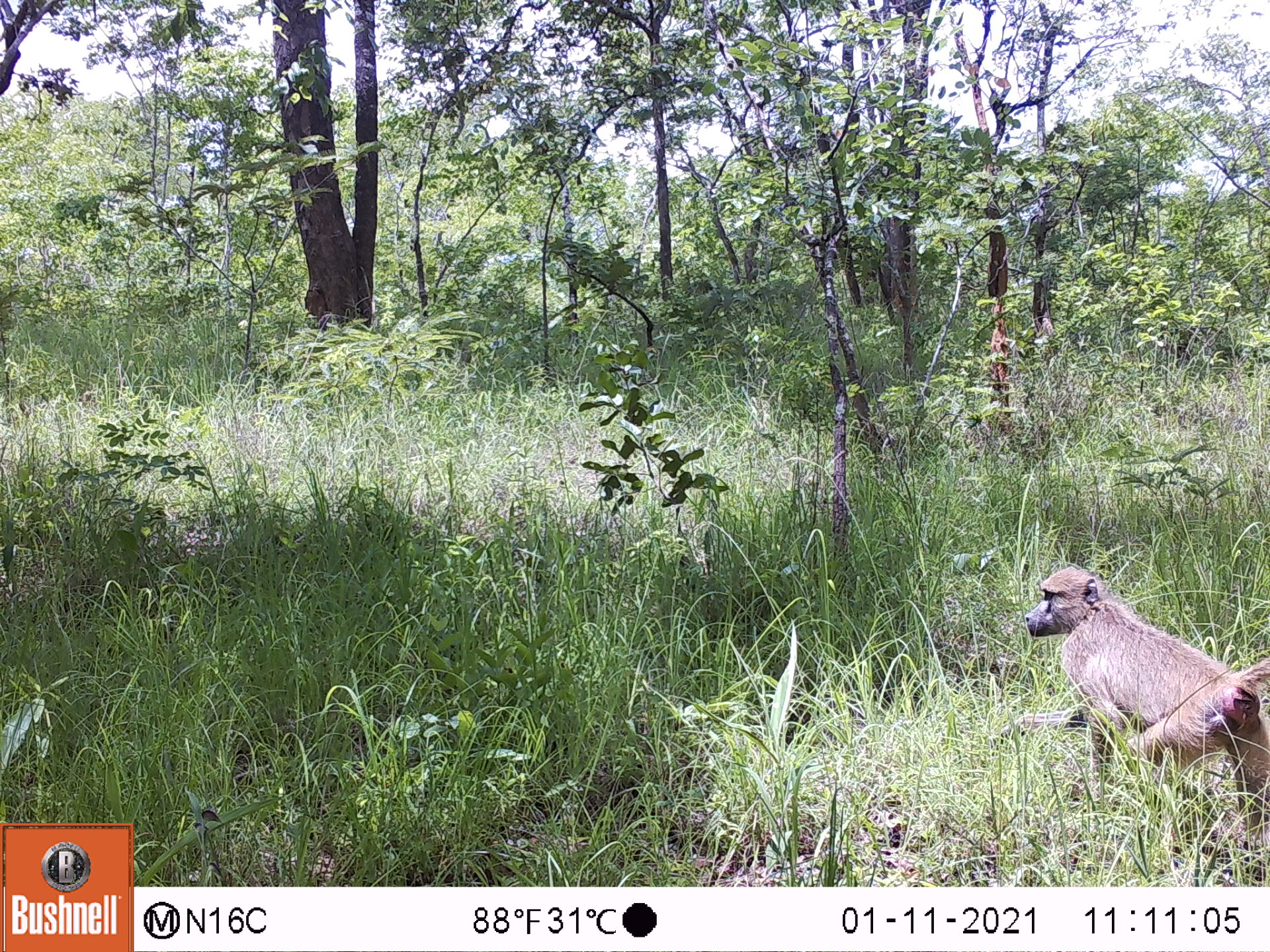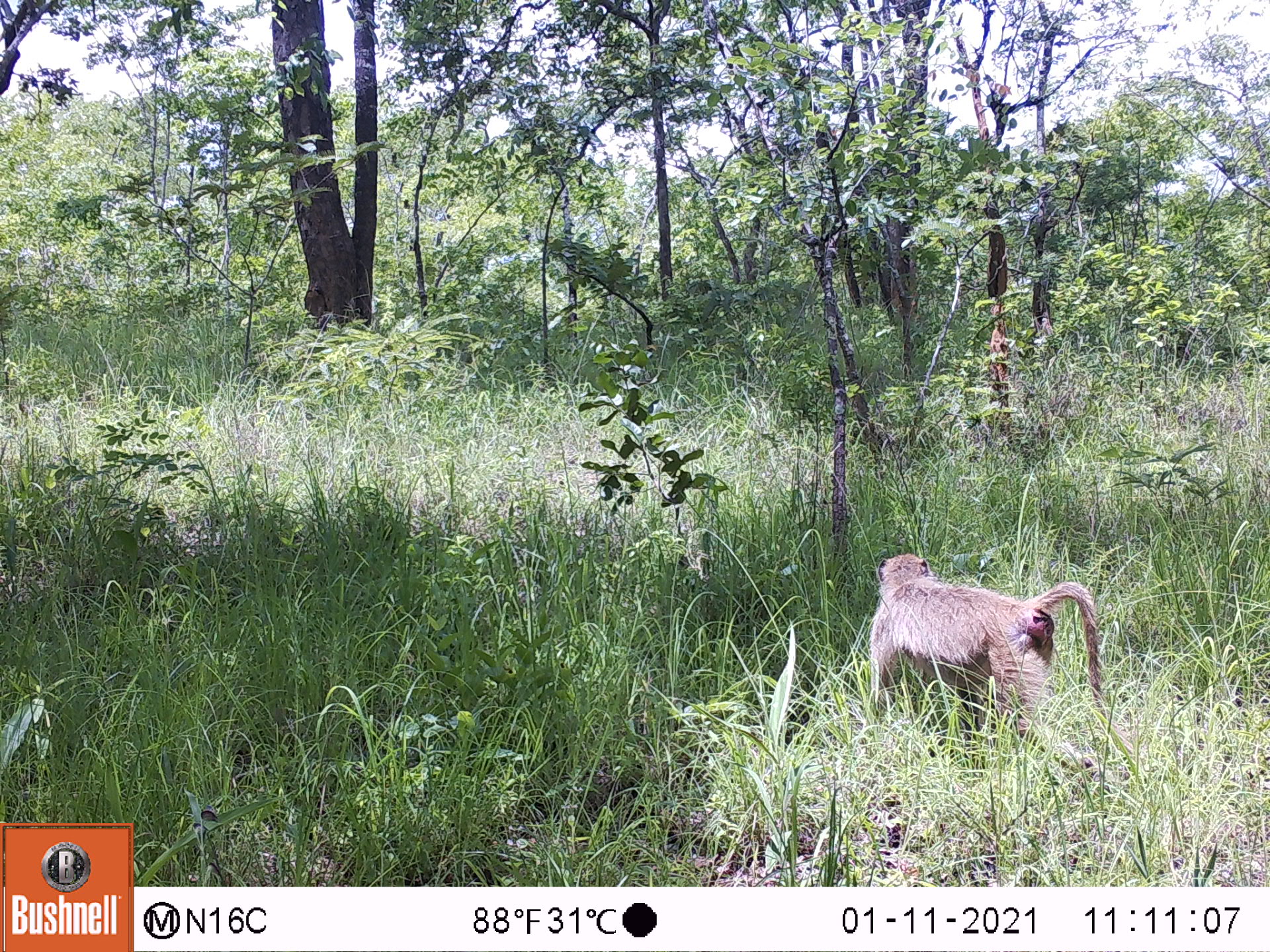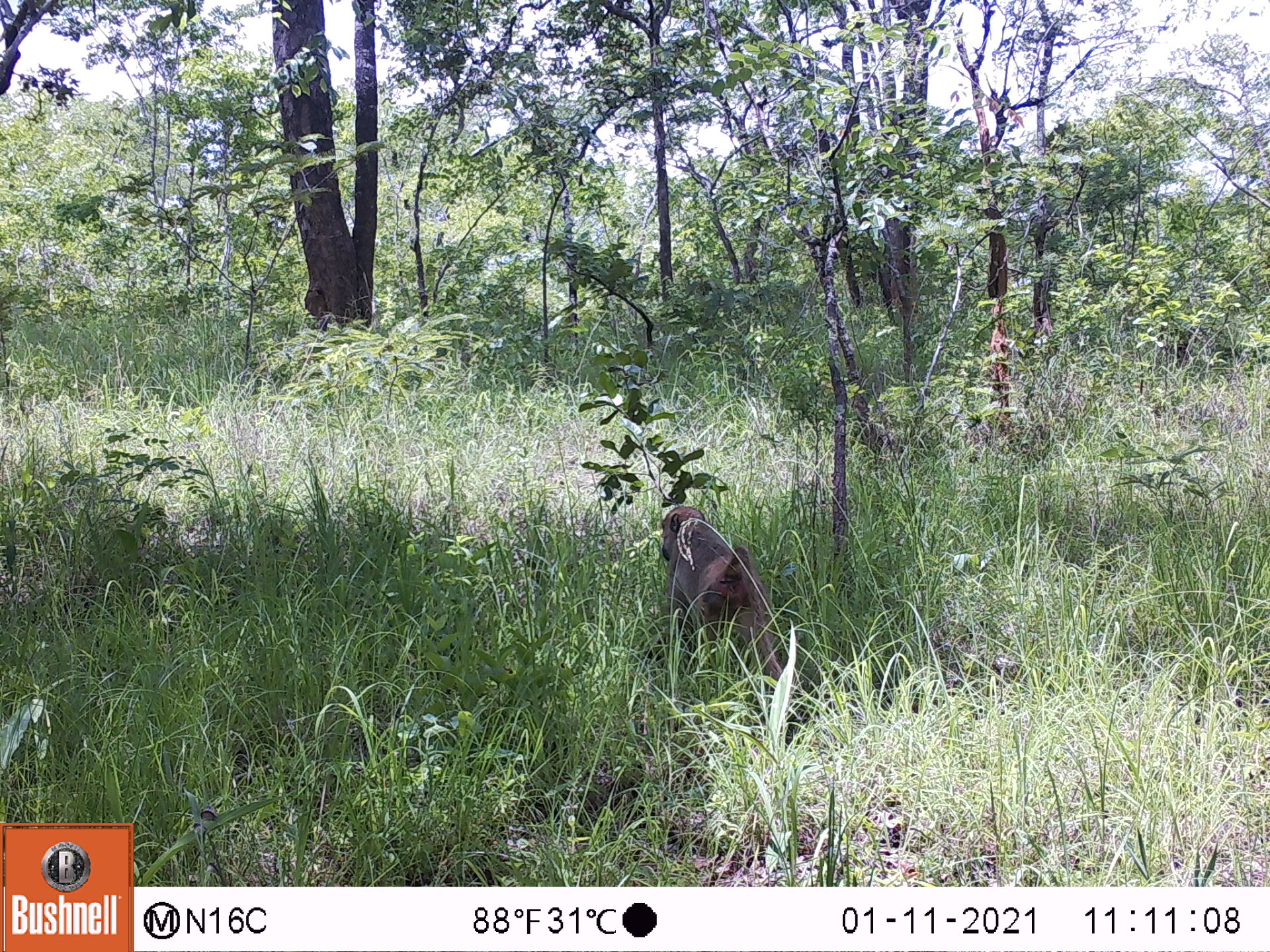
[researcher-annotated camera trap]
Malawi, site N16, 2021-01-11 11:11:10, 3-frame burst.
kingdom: Animalia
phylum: Chordata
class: Mammalia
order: Primates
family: Cercopithecidae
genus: Papio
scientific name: Papio cynocephalus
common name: yellow baboon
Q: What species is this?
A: Yellow baboon (Papio cynocephalus).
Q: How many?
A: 1.